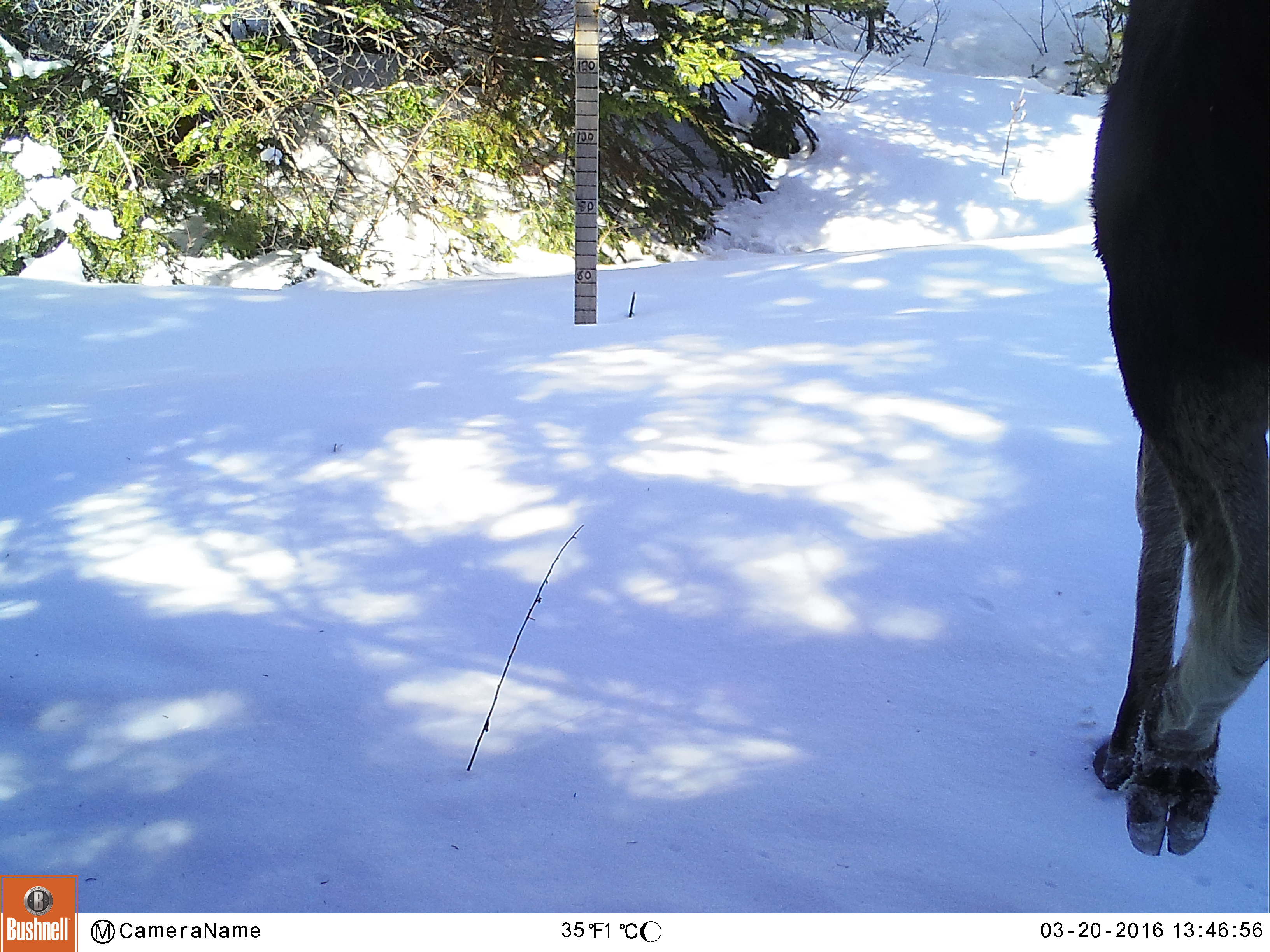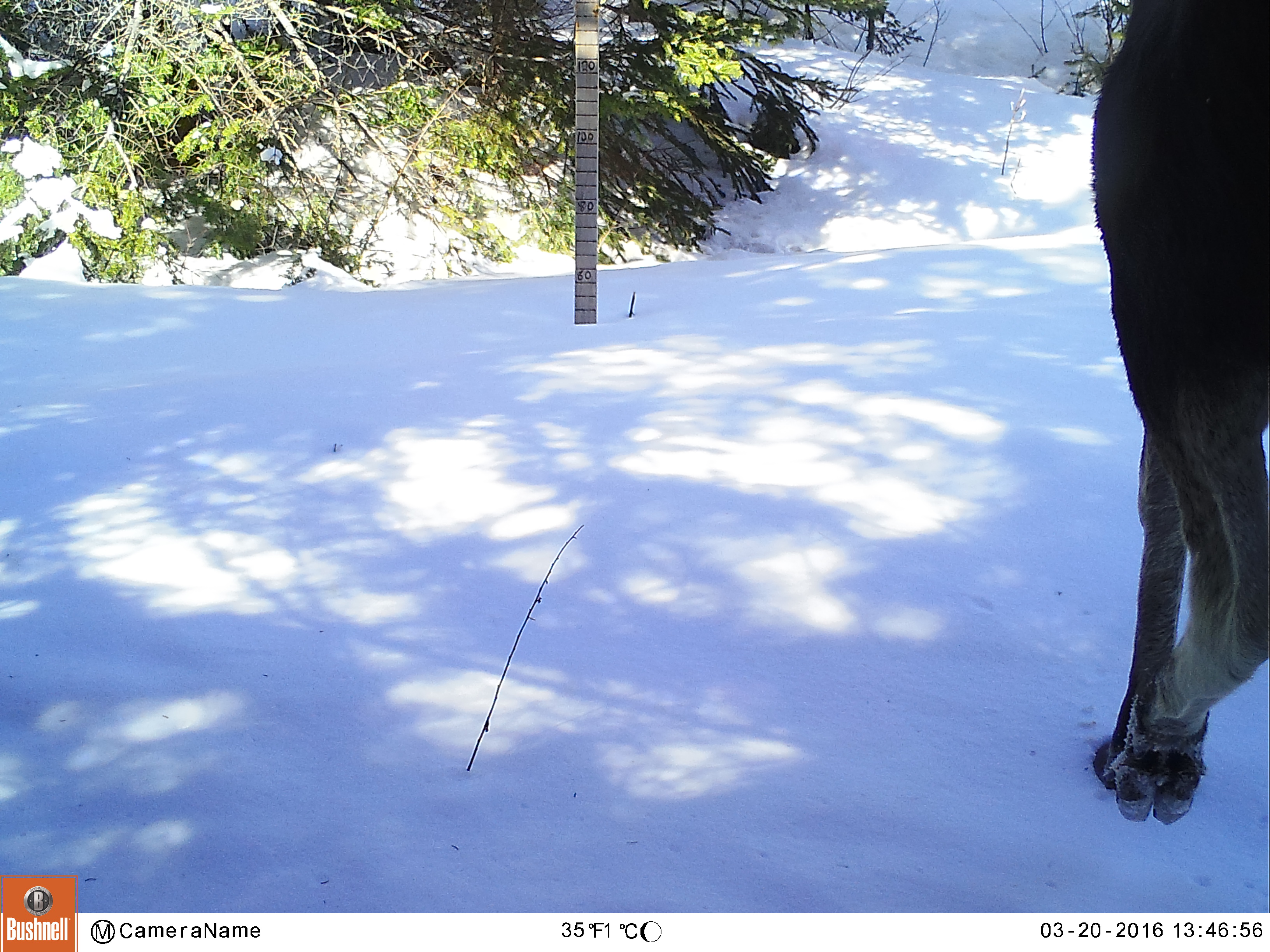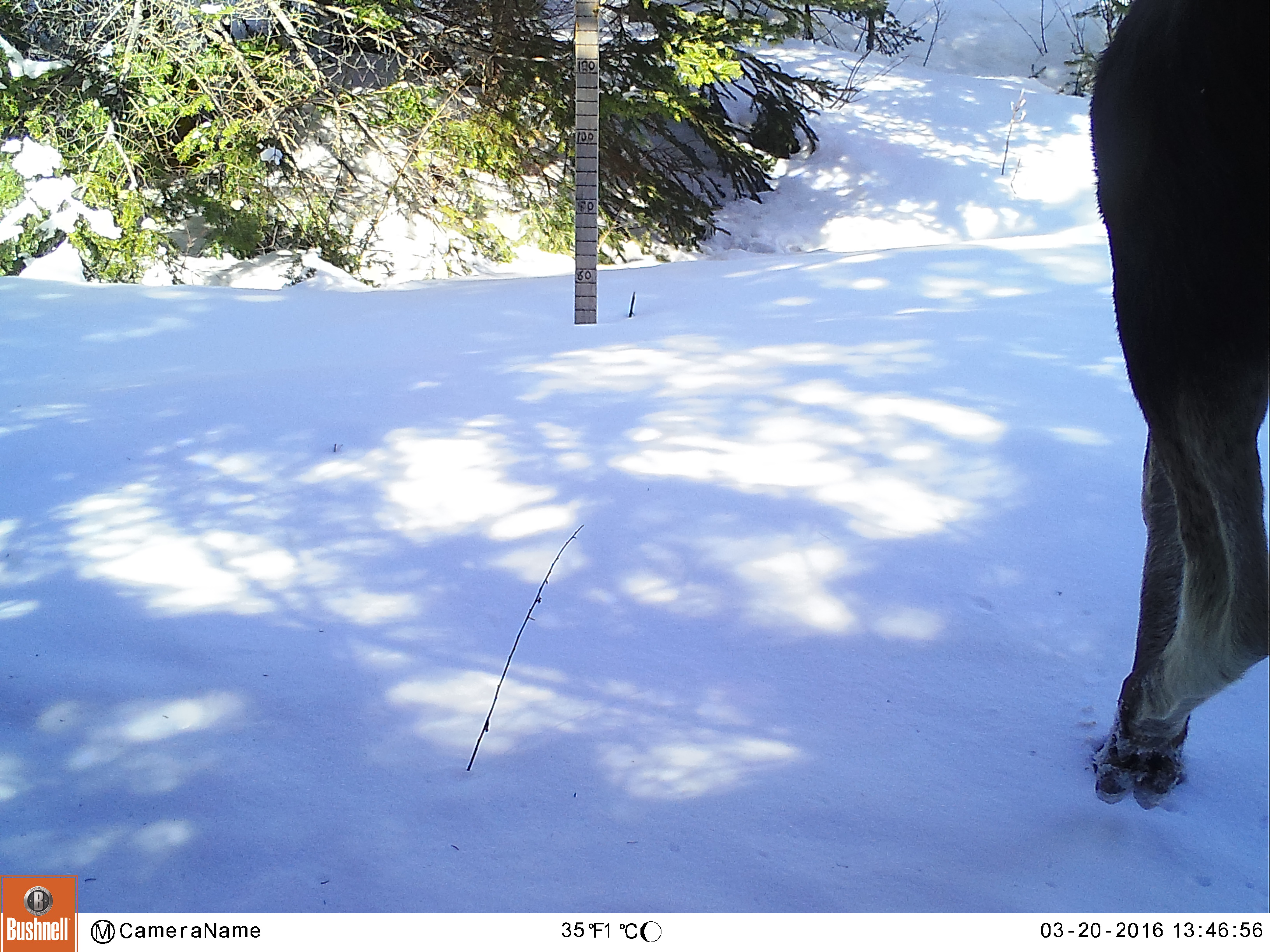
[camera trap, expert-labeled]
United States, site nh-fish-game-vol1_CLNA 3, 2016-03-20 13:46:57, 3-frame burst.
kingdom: Animalia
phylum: Chordata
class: Mammalia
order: Artiodactyla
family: Cervidae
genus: Alces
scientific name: Alces alces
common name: moose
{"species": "moose (Alces alces)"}